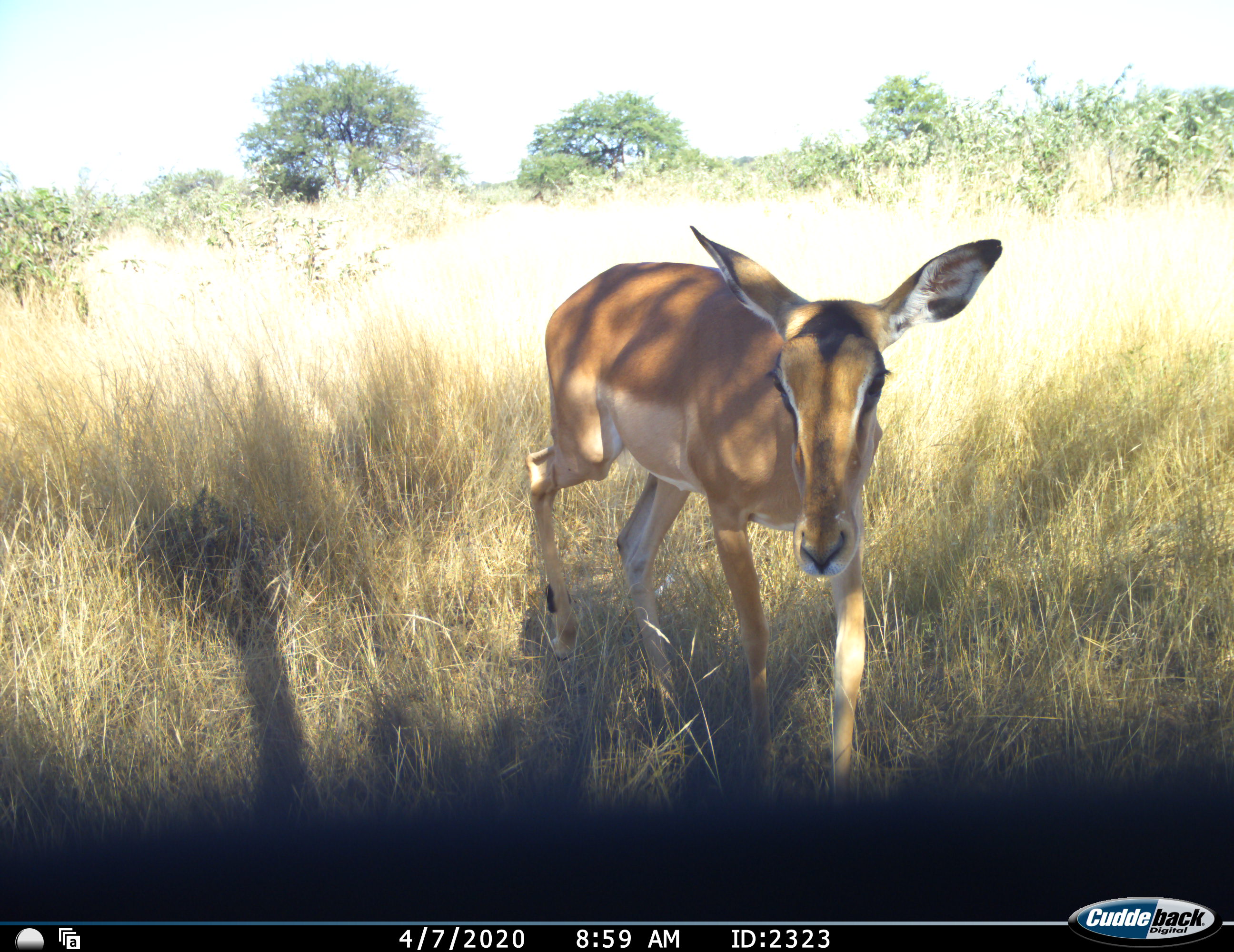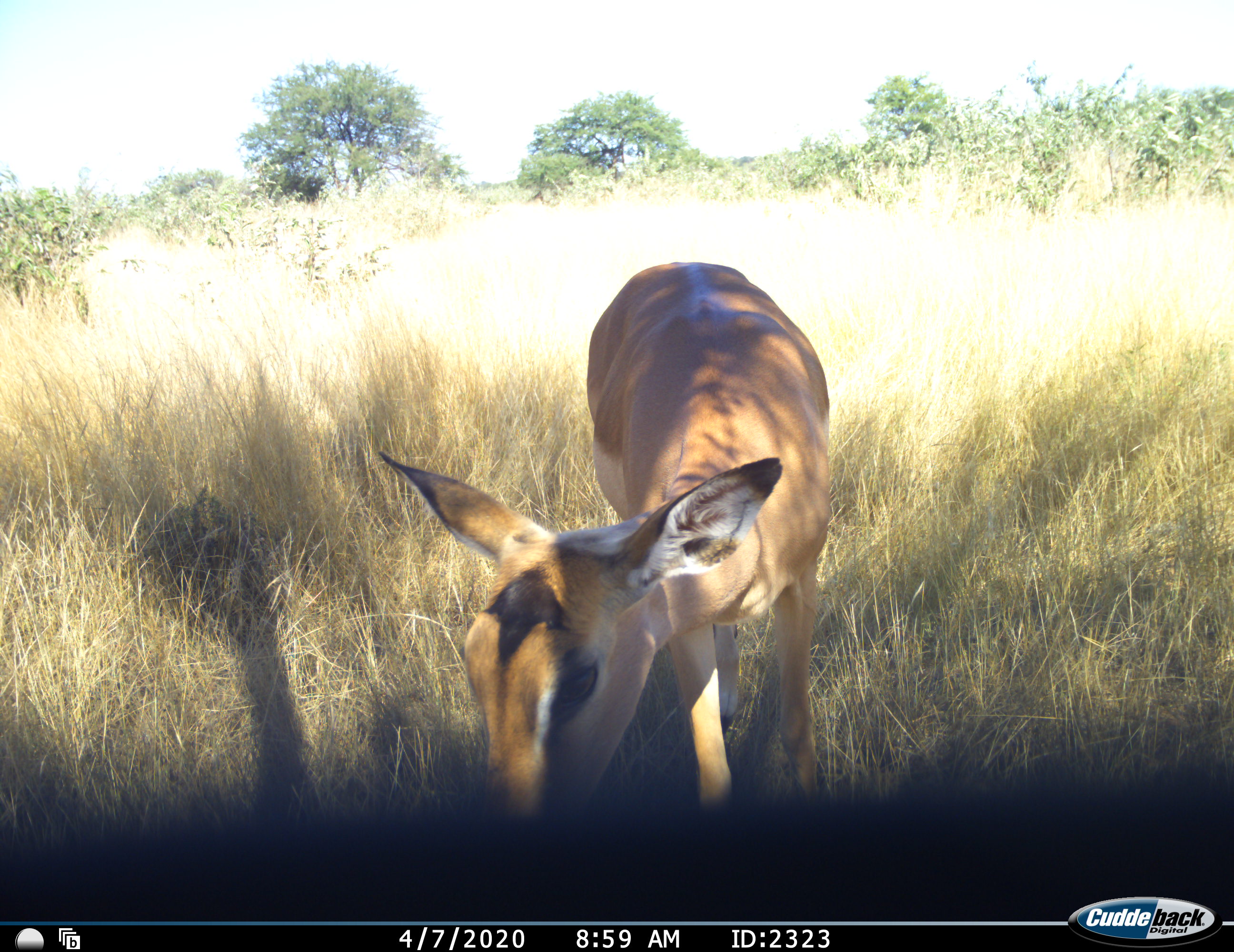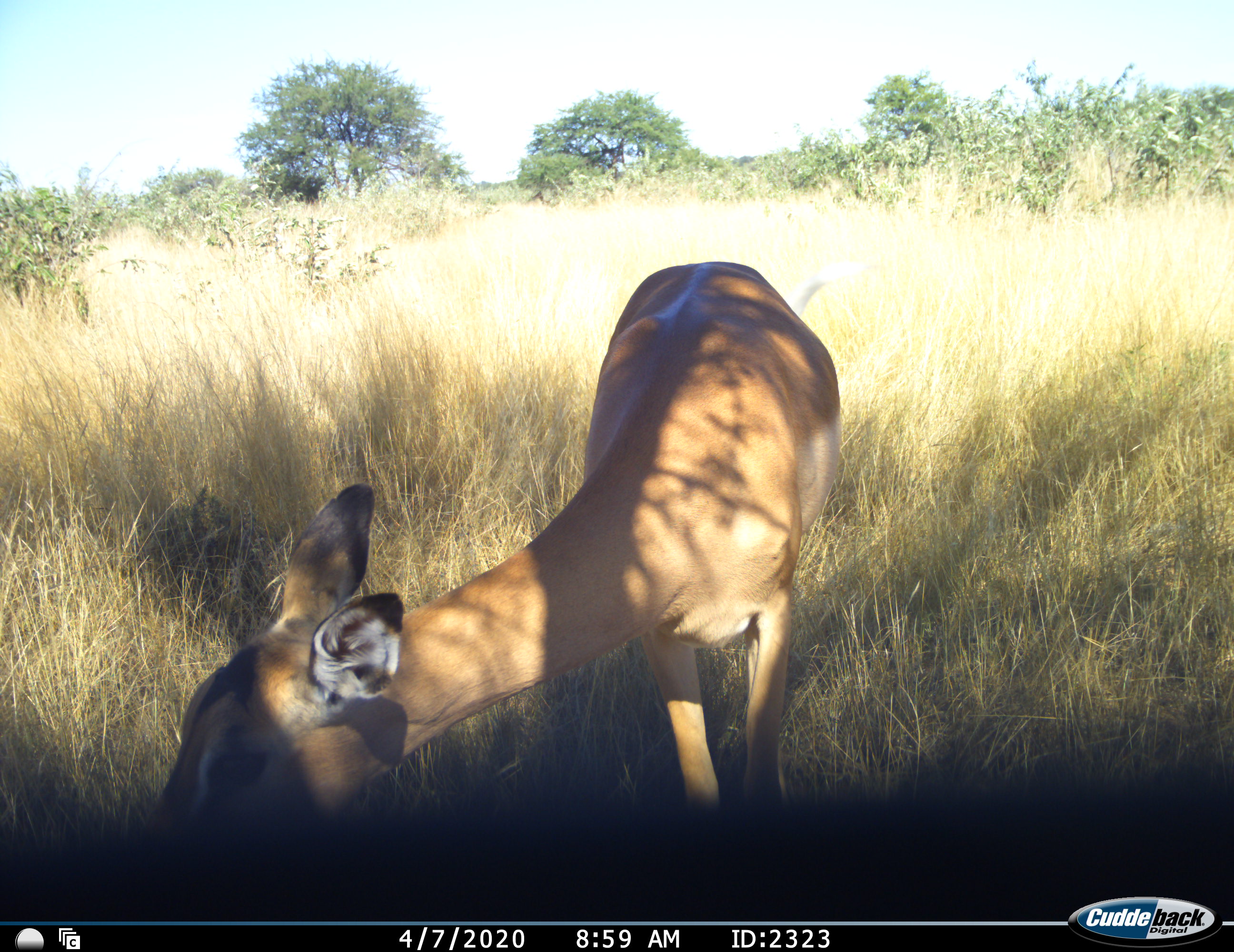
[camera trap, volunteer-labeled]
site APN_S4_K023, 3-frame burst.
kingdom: Animalia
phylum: Chordata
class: Mammalia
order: Artiodactyla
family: Bovidae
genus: Aepyceros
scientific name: Aepyceros melampus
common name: impala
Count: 1.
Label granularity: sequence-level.